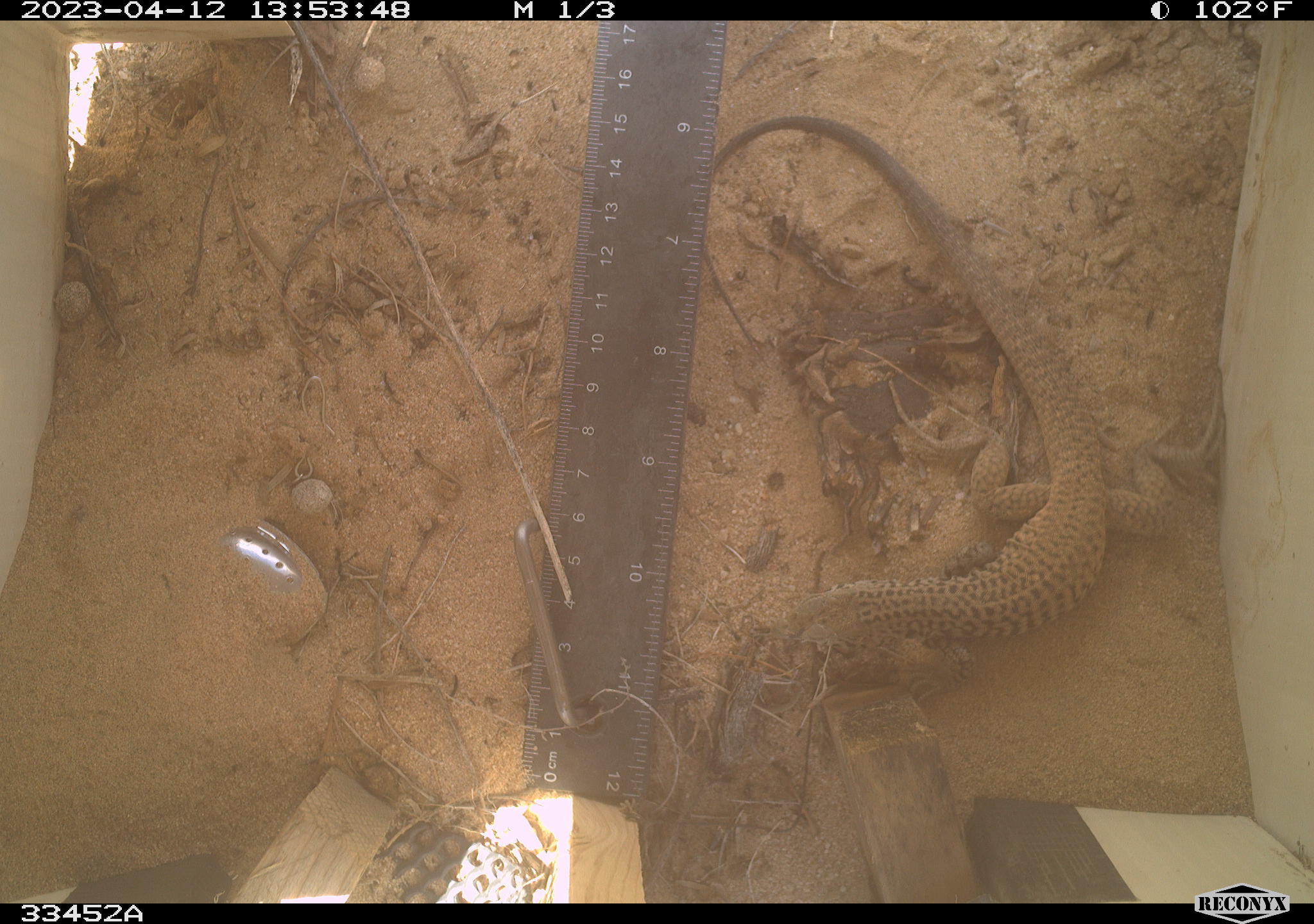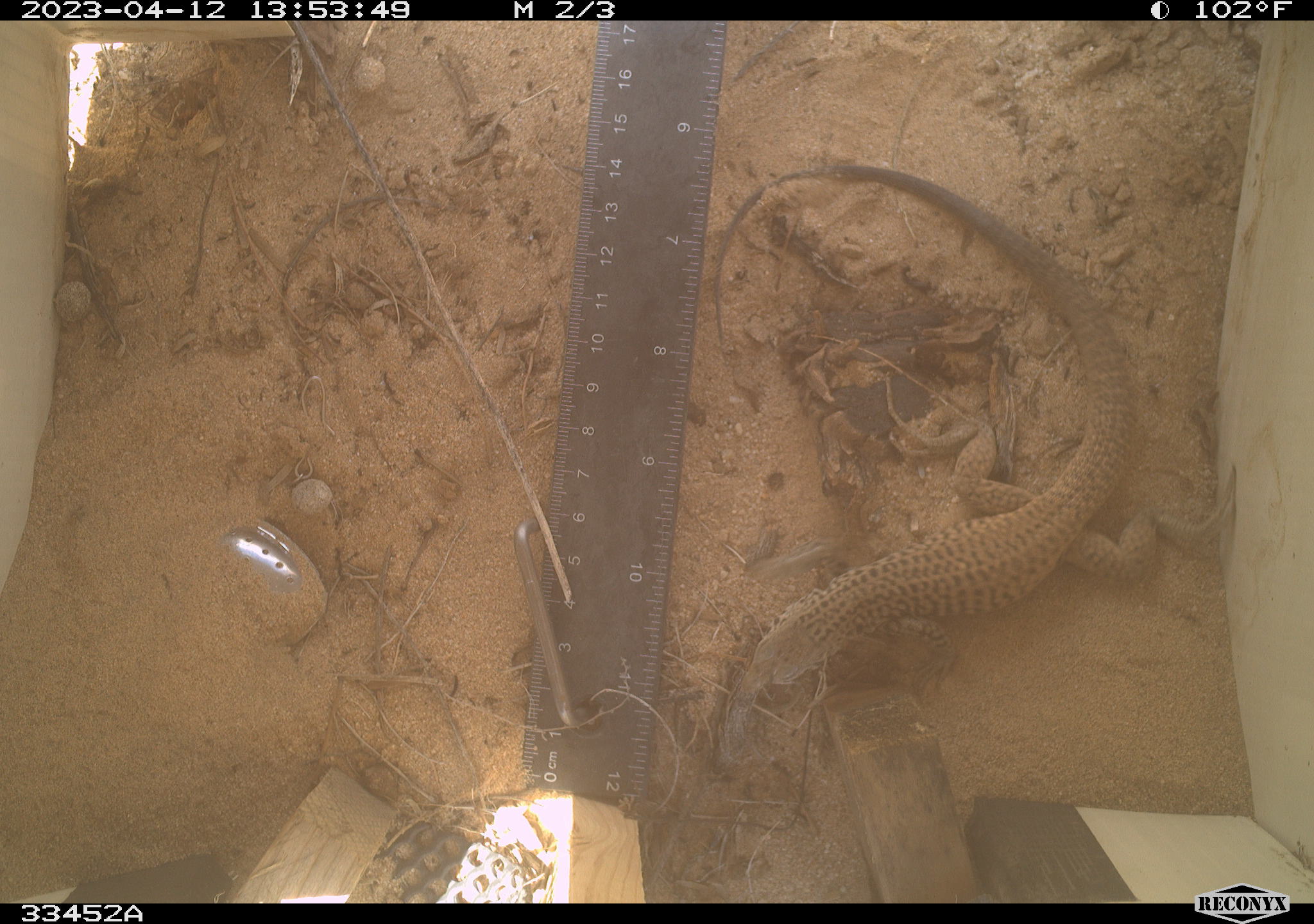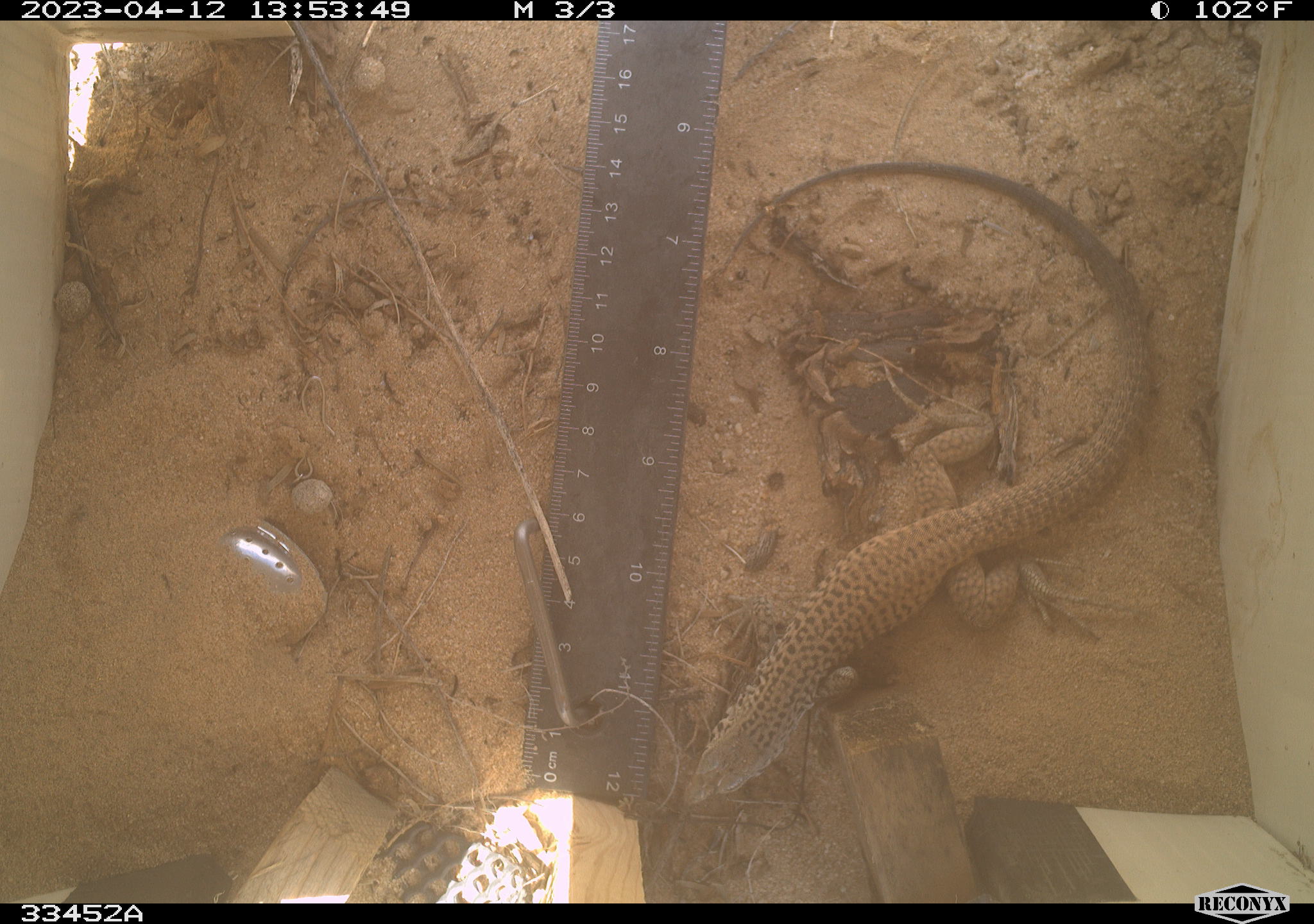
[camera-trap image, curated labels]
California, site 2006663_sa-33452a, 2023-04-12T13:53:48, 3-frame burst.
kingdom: Animalia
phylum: Chordata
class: Reptilia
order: Squamata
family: Teiidae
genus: Aspidoscelis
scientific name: Aspidoscelis tigris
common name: western whiptail